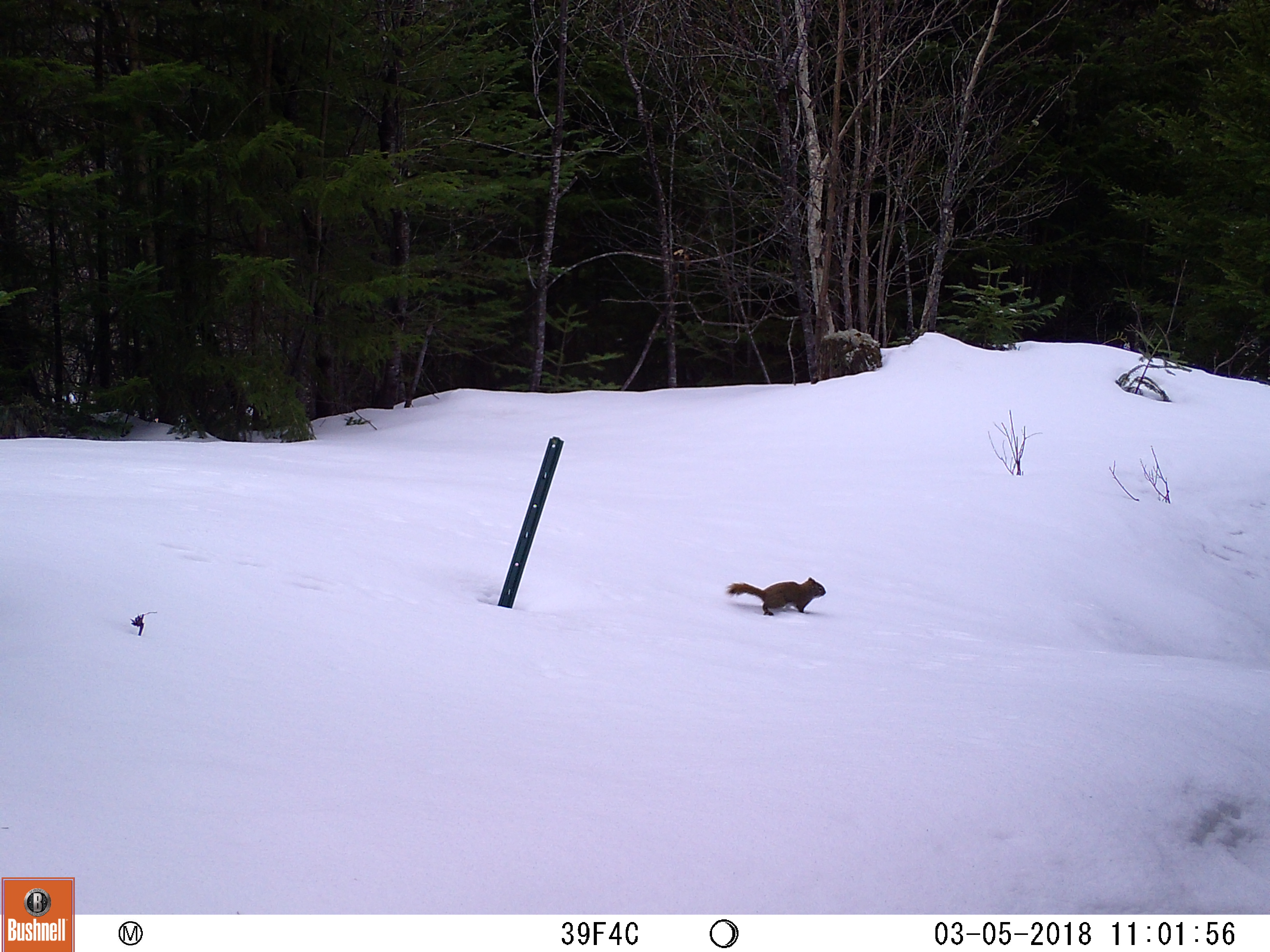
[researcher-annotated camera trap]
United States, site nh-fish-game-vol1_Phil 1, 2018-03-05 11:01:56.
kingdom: Animalia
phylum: Chordata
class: Mammalia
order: Rodentia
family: Sciuridae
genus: Tamiasciurus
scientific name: Tamiasciurus hudsonicus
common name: red squirrel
Red squirrel (Tamiasciurus hudsonicus).